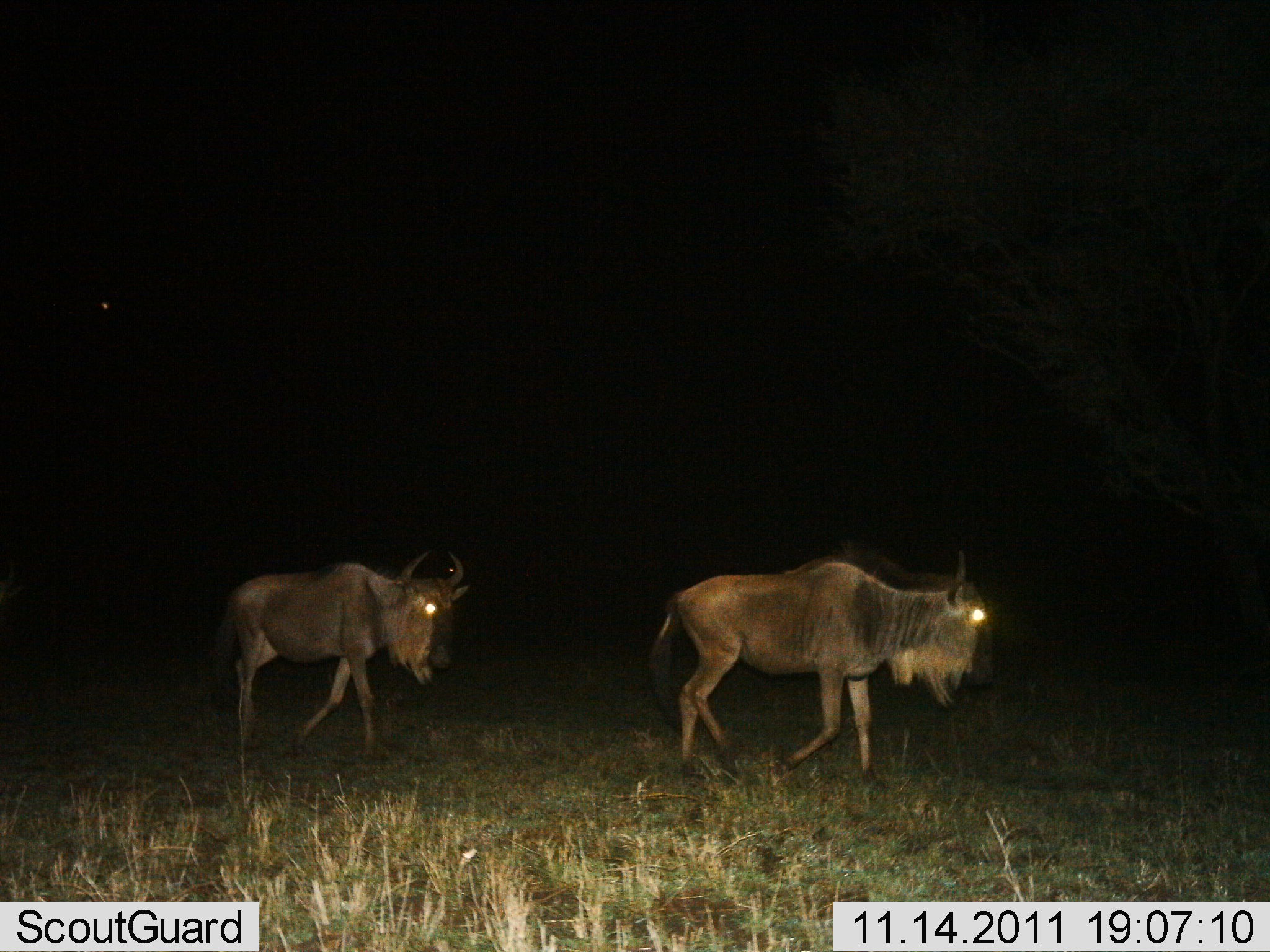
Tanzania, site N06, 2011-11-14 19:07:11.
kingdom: Animalia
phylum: Chordata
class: Mammalia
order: Artiodactyla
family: Bovidae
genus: Connochaetes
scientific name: Connochaetes taurinus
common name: blue wildebeest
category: wildebeest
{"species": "wildebeest (blue wildebeest) (Connochaetes taurinus)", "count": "2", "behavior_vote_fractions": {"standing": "0%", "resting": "0%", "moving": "100%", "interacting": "0%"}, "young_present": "0%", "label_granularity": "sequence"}